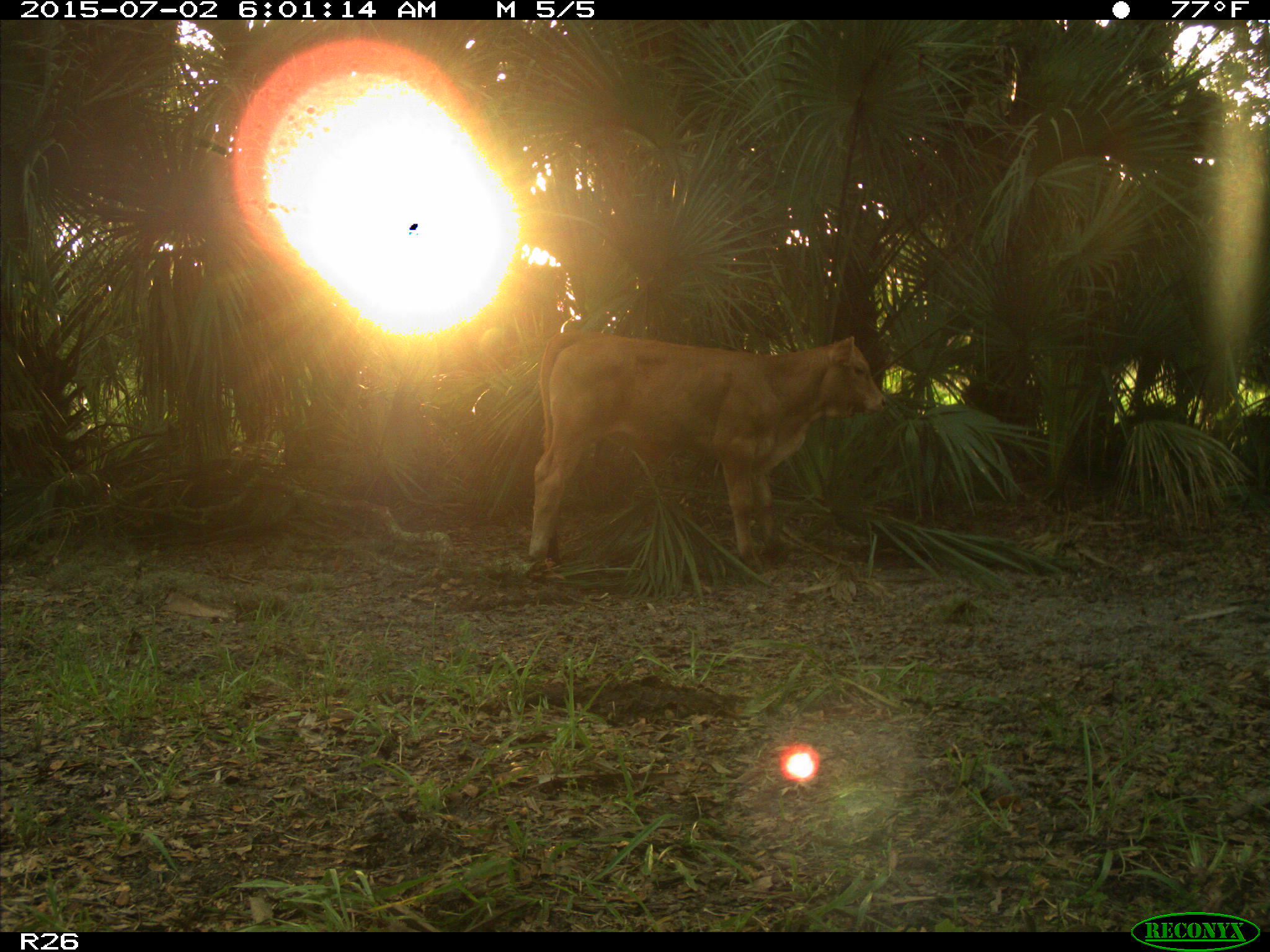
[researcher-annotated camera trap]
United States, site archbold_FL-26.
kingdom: Animalia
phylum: Chordata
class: Mammalia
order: Artiodactyla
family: Bovidae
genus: Bos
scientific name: Bos taurus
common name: domestic cow